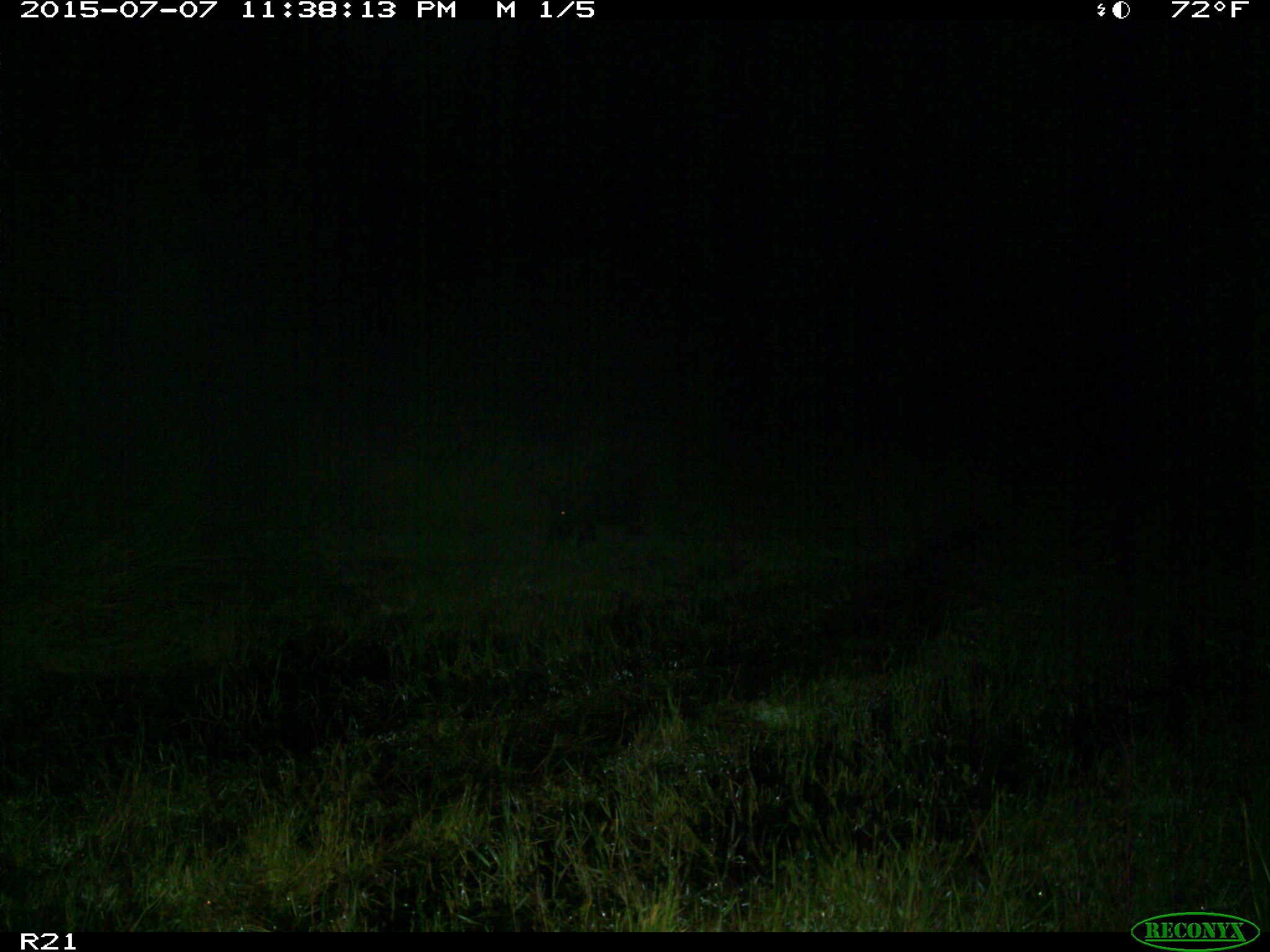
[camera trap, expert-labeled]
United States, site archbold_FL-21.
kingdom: Animalia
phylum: Chordata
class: Mammalia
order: Artiodactyla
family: Suidae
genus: Sus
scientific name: Sus scrofa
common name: wild boar